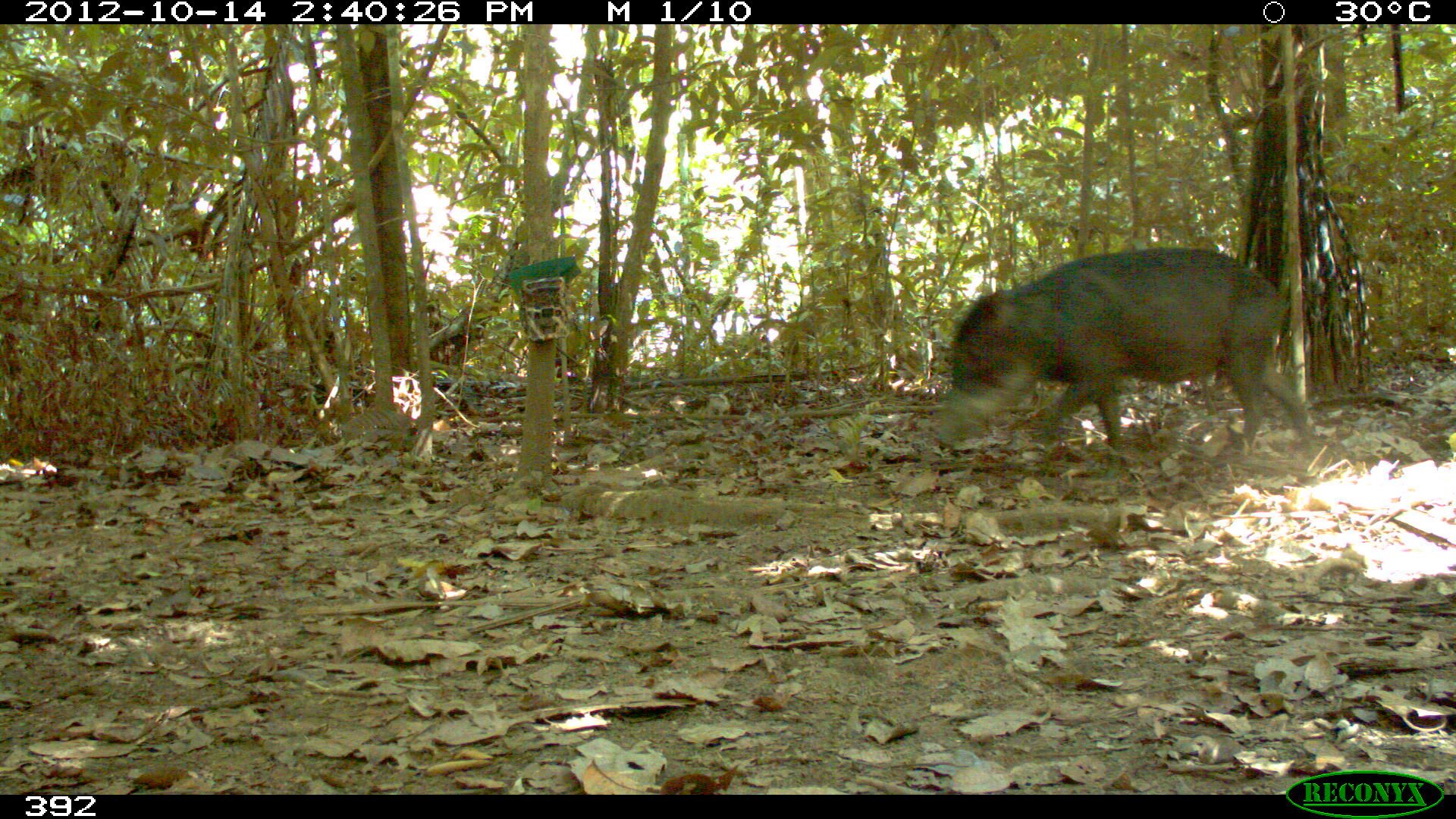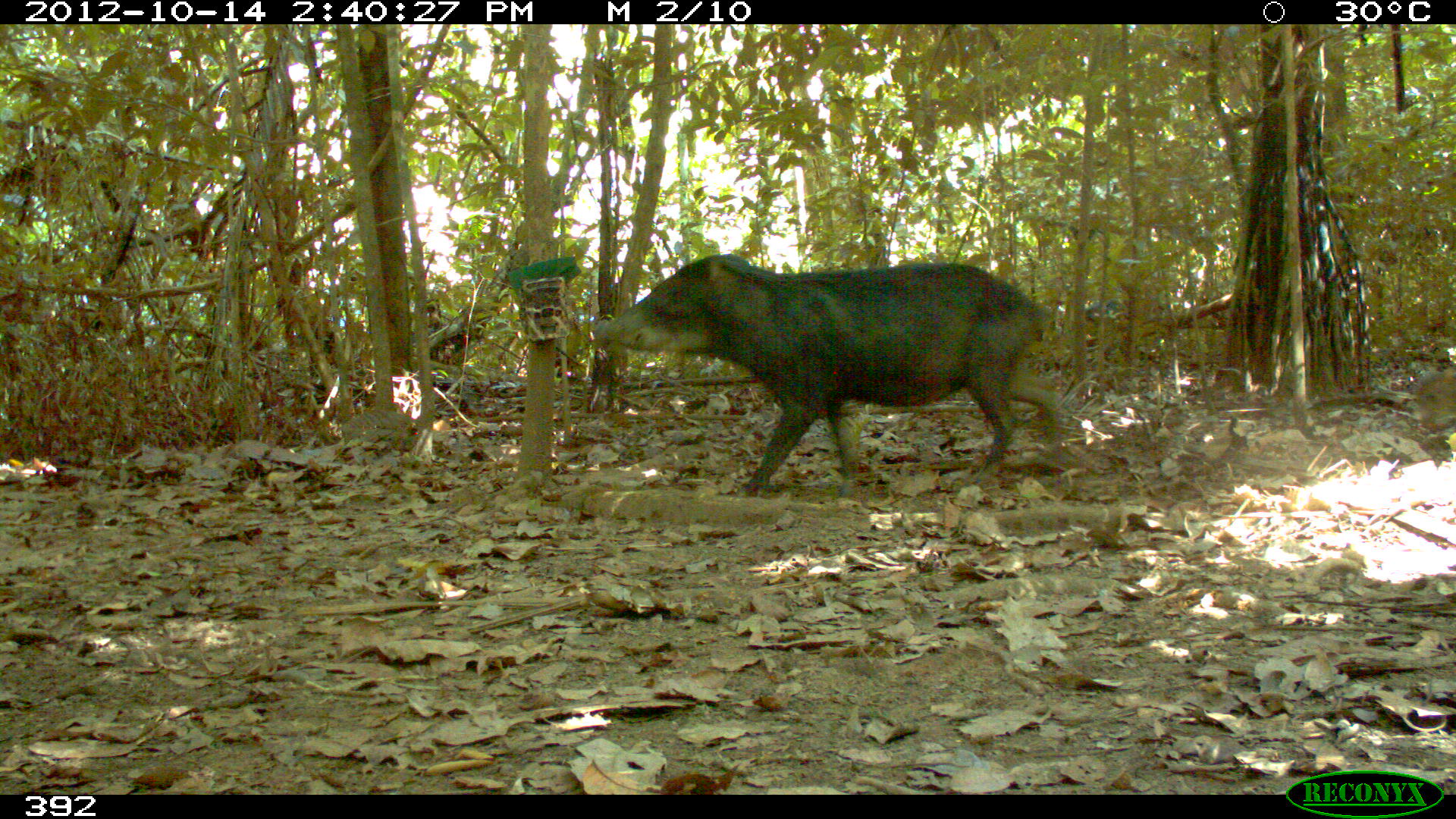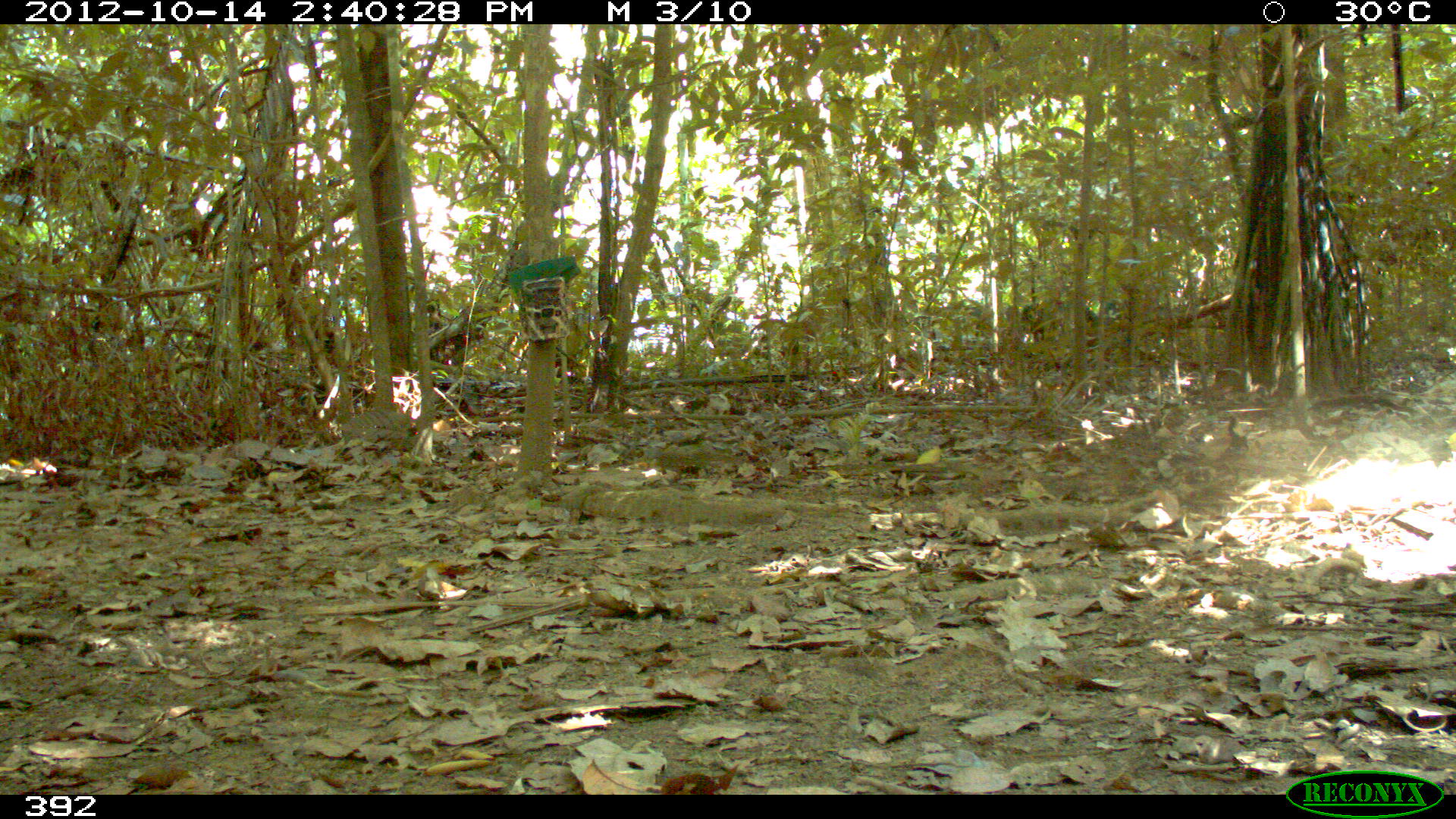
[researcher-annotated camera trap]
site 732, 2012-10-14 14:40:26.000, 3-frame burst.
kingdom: Animalia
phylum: Chordata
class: Mammalia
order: Artiodactyla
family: Tayassuidae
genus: Tayassu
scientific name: Tayassu pecari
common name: white-lipped peccary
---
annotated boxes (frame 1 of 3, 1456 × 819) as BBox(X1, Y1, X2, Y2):
tayassu pecari: BBox(933, 245, 1318, 477)